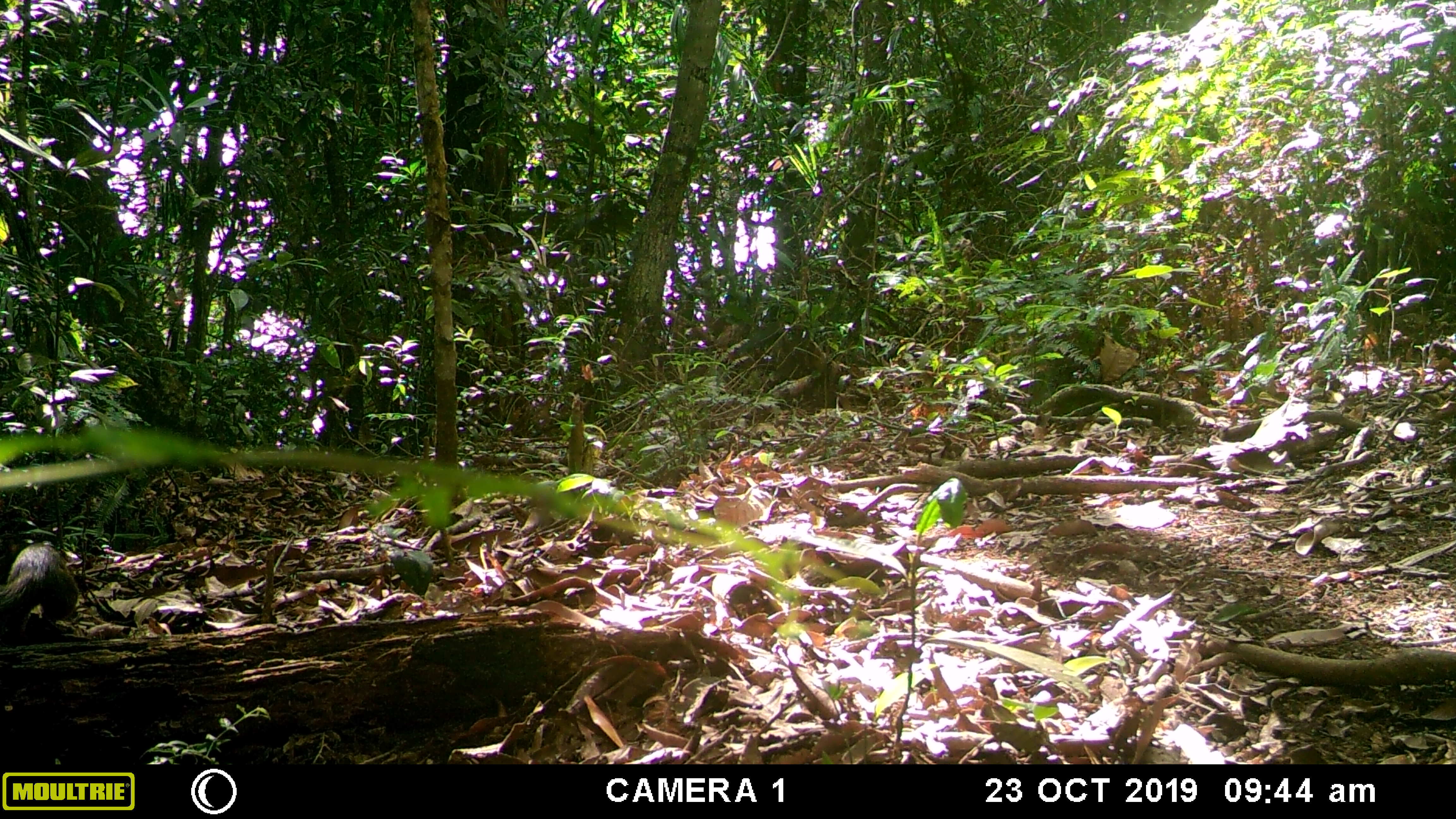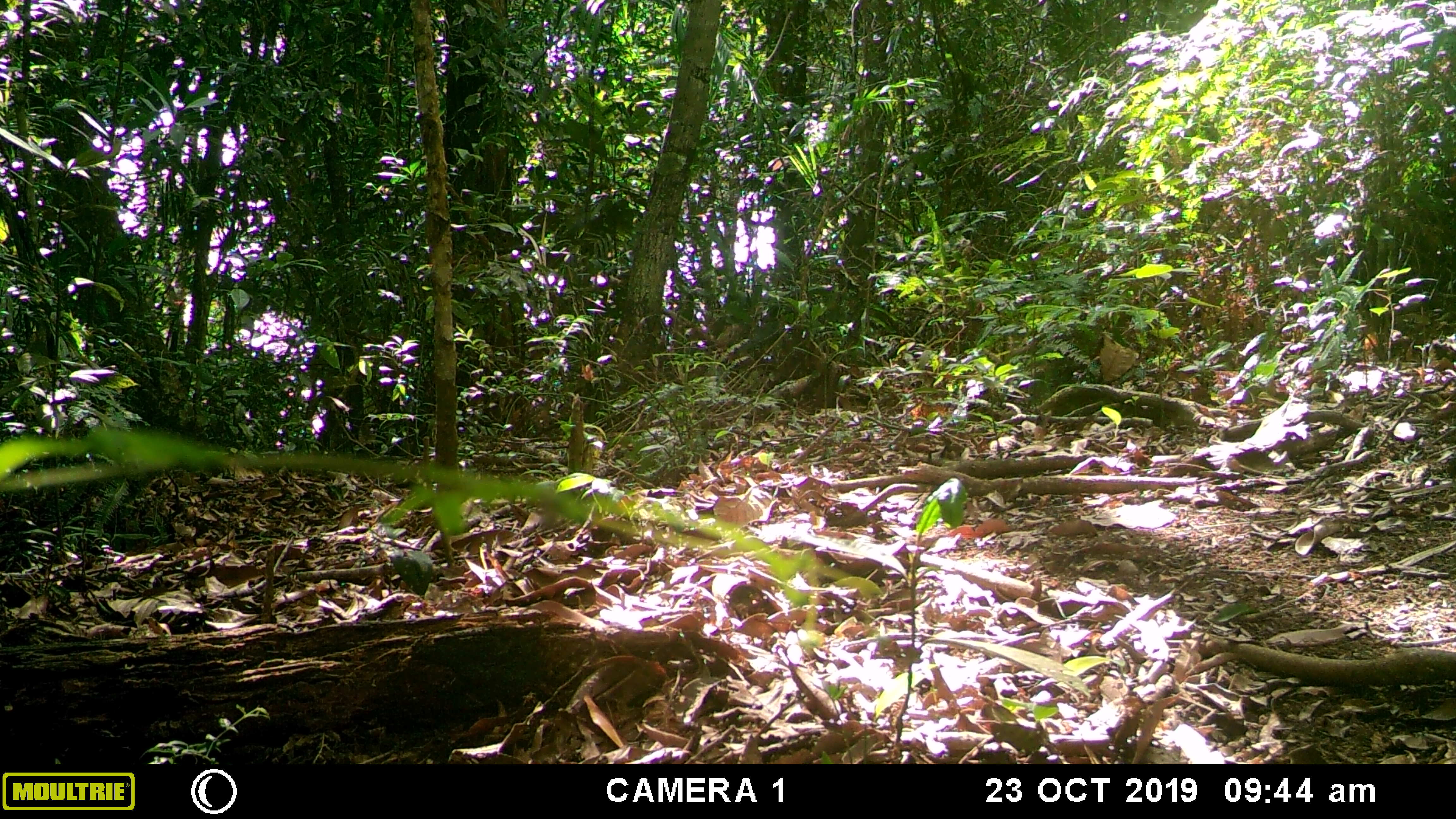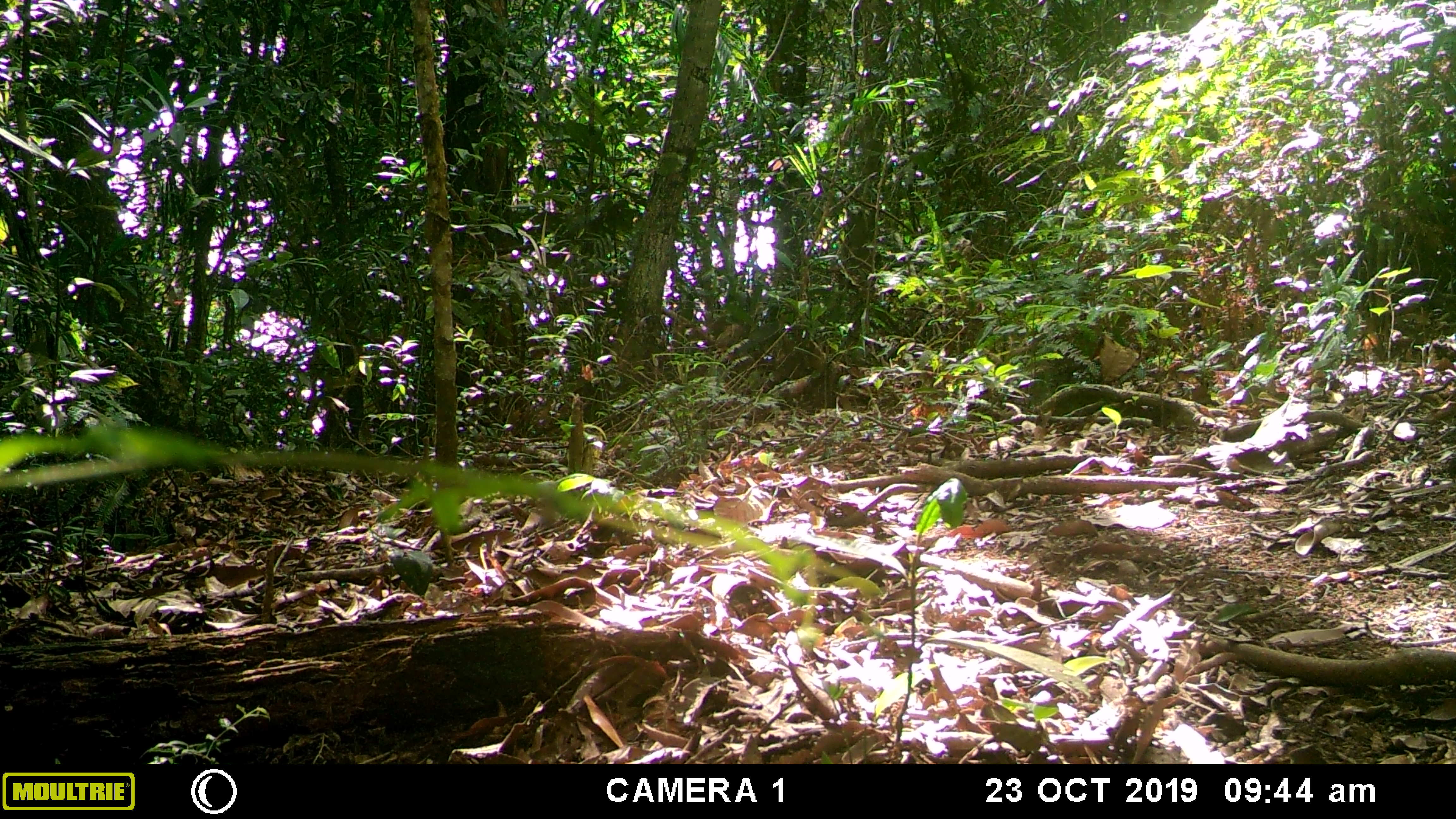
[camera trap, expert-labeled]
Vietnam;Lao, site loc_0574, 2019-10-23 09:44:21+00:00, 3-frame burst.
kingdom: Animalia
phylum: Chordata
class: Mammalia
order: Rodentia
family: Sciuridae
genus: Dremomys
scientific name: Dremomys rufigenis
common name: red-cheeked squirrel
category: red cheeked squirrel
Red cheeked squirrel (red-cheeked squirrel) (Dremomys rufigenis). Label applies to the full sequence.